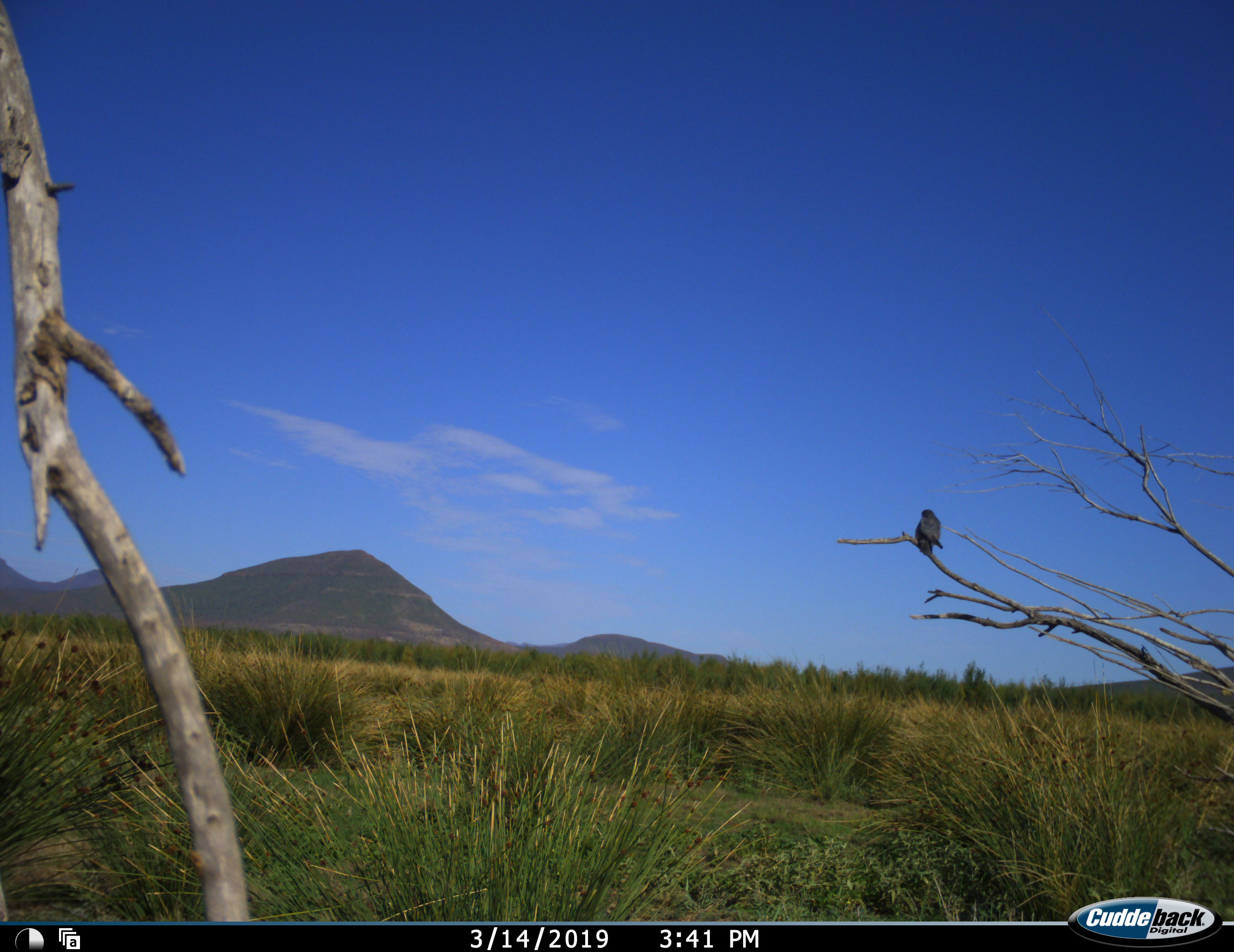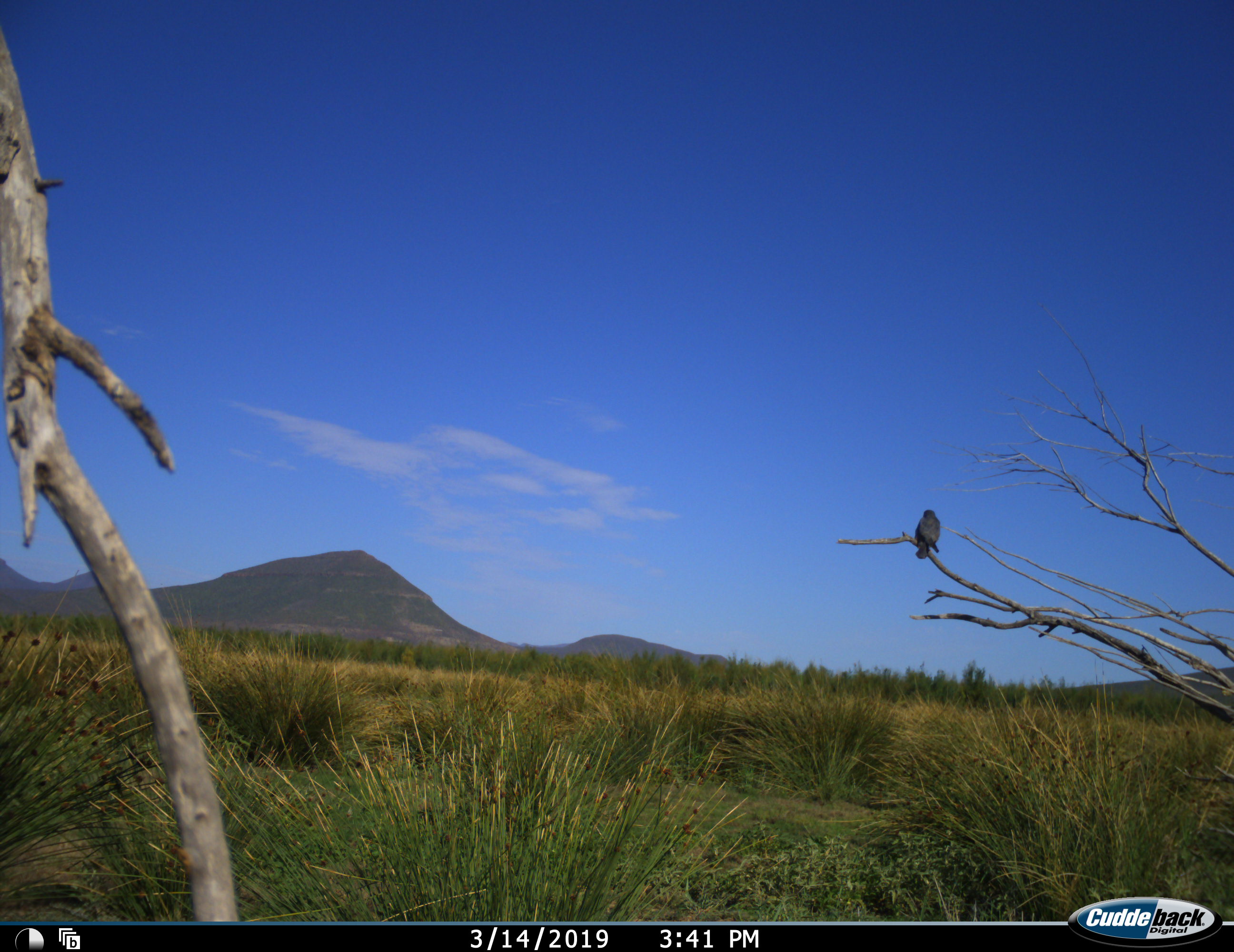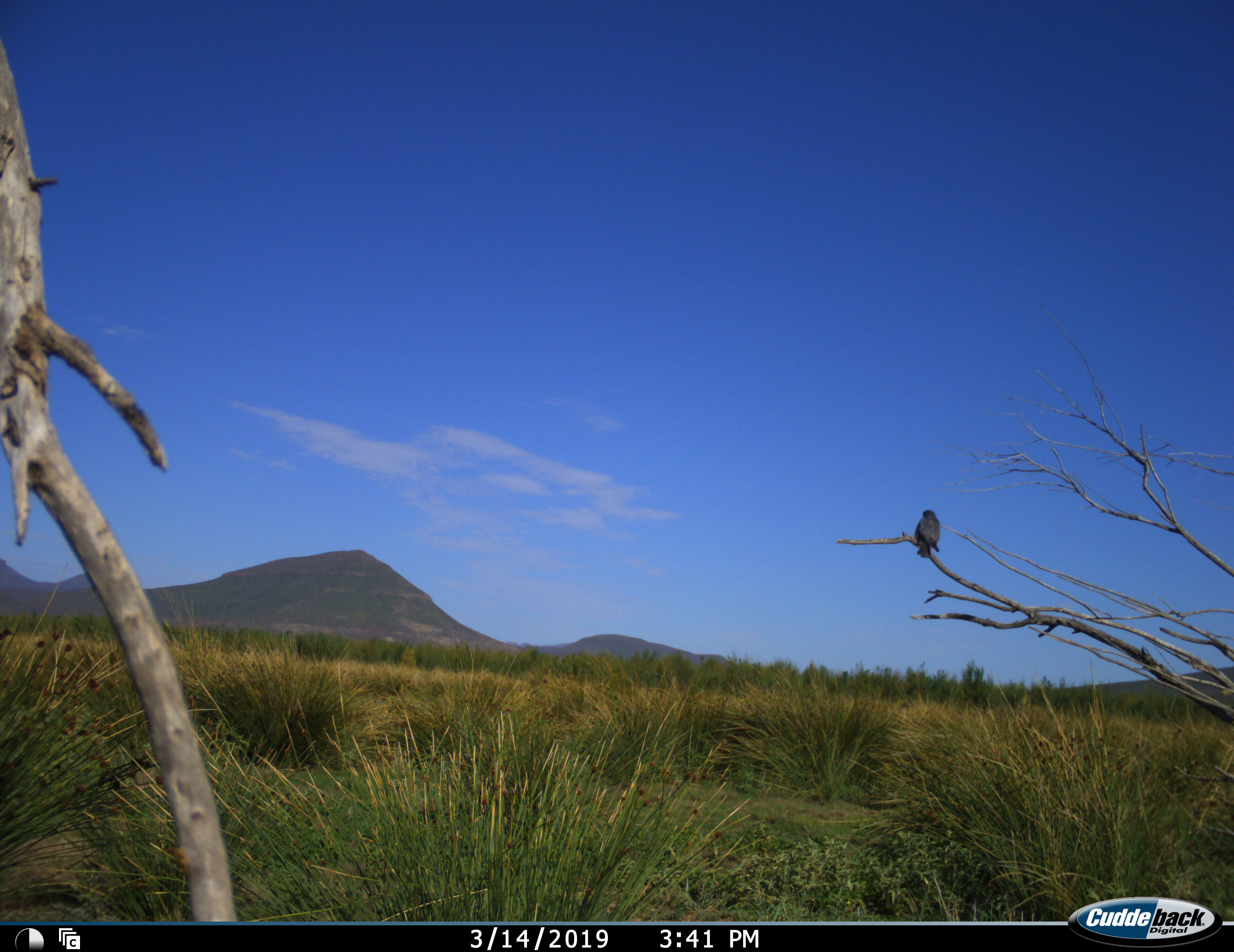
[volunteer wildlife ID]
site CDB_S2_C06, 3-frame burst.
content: unidentified animal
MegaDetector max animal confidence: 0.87